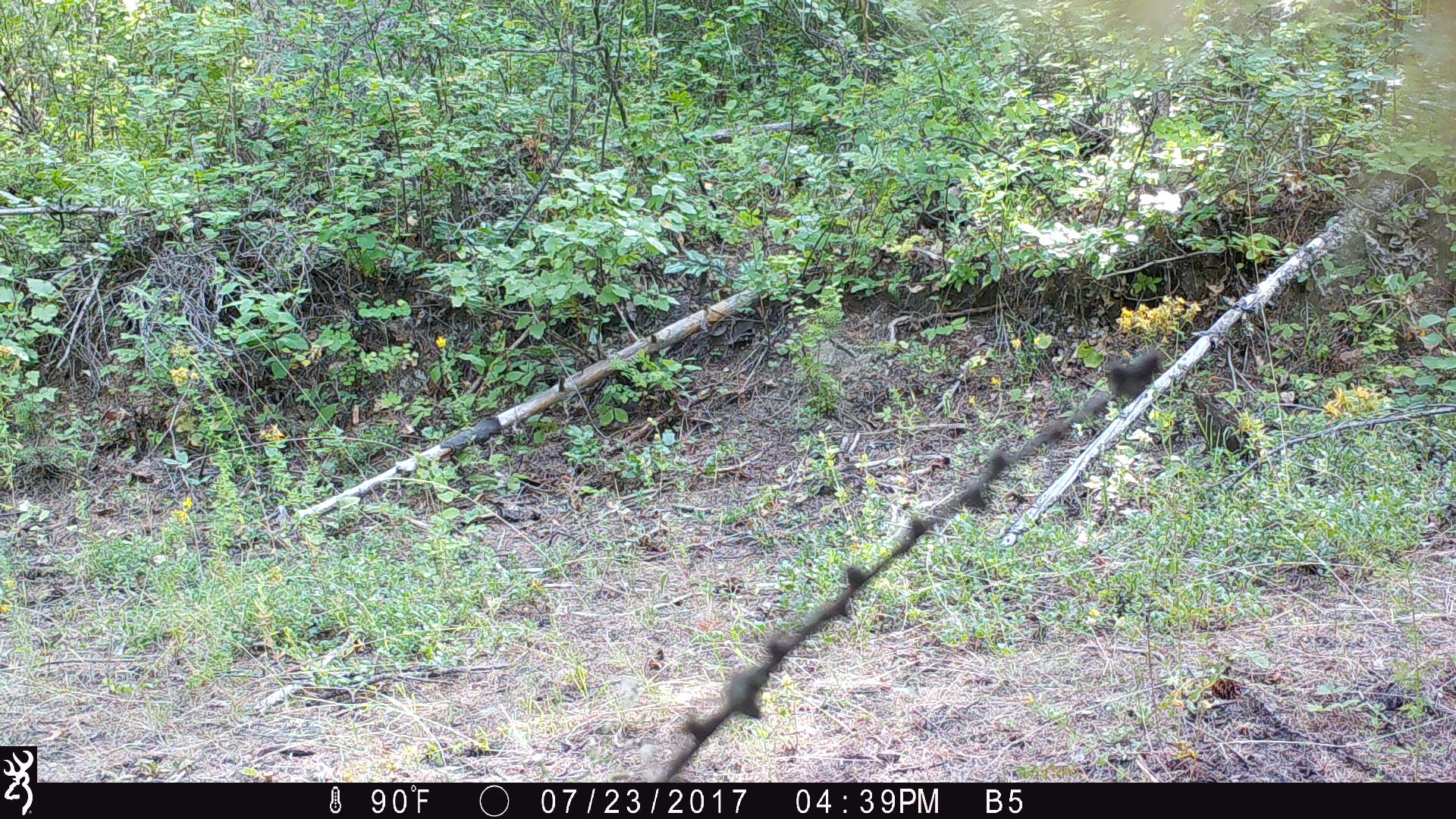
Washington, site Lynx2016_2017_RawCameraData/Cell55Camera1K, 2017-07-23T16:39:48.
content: unidentified animal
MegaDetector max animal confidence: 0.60